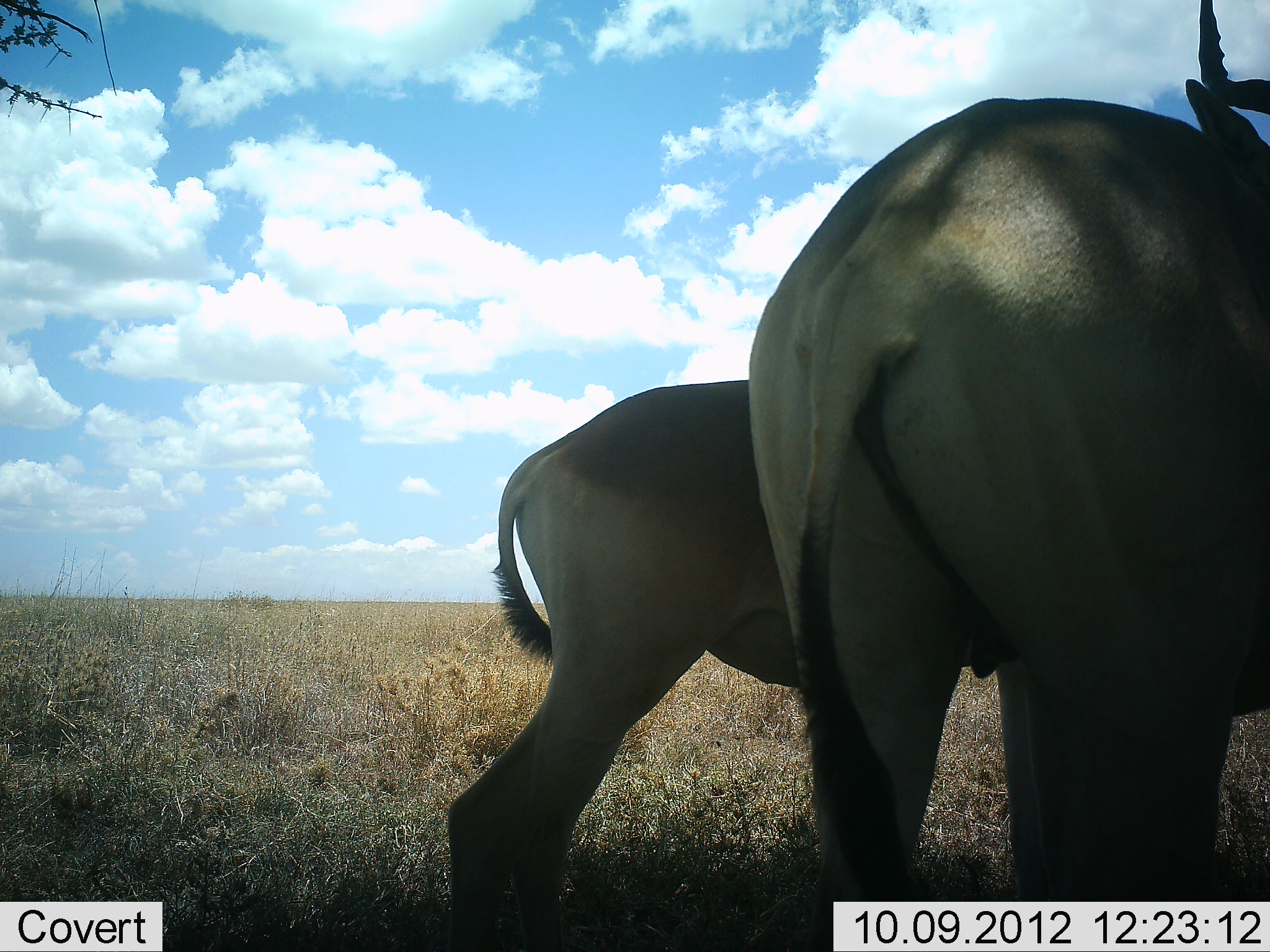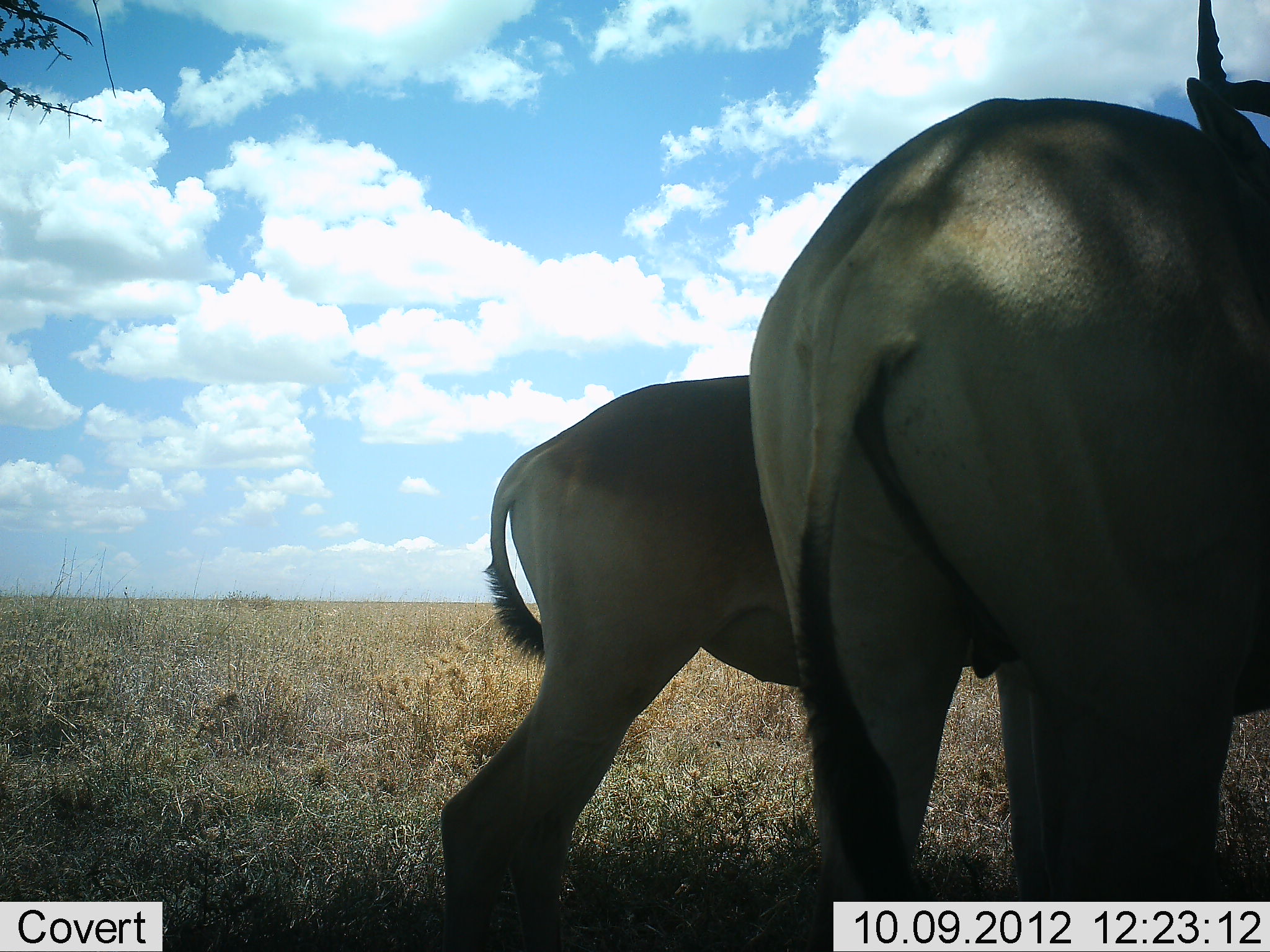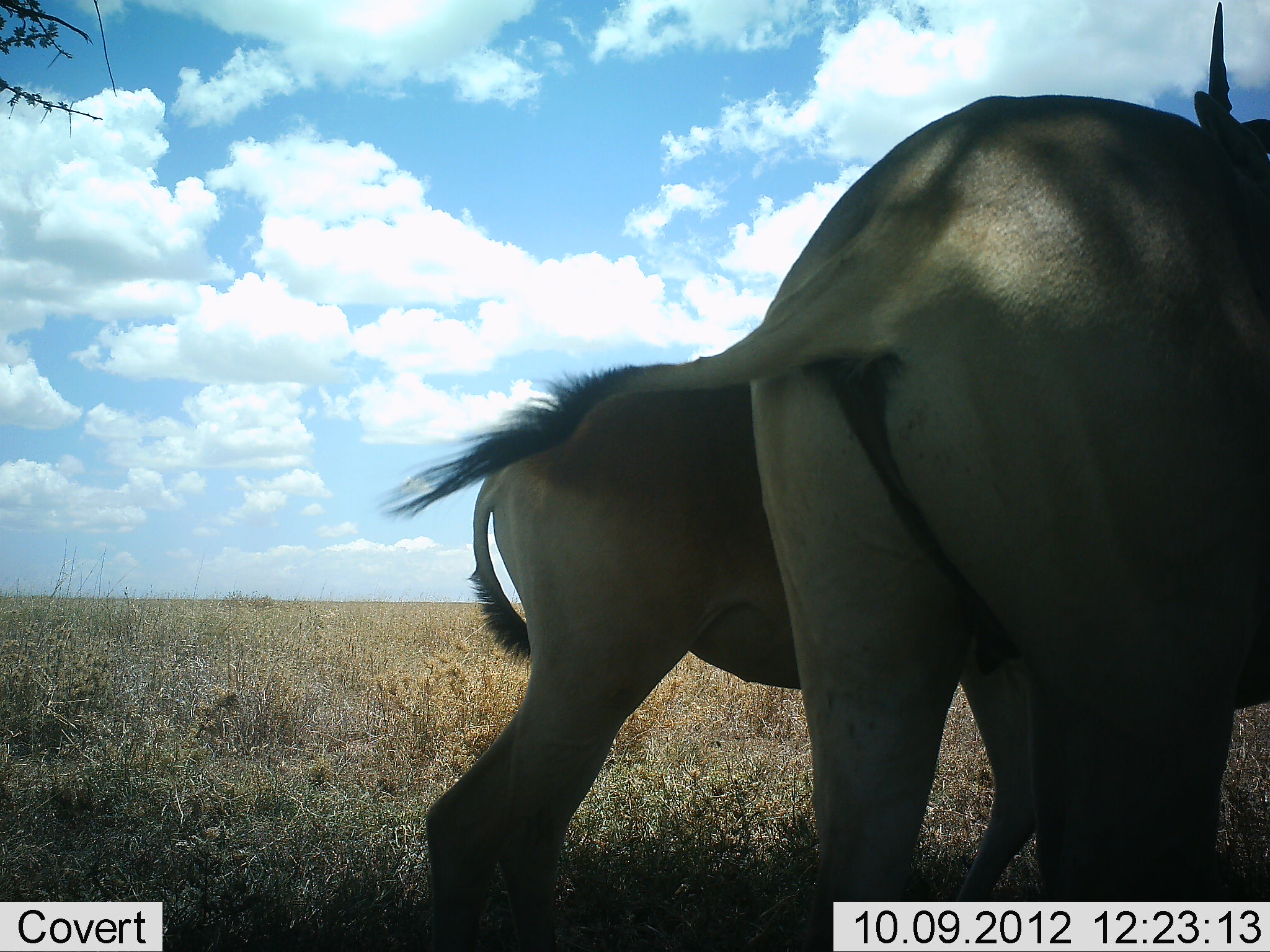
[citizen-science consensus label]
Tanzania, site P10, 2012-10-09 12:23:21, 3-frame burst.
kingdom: Animalia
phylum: Chordata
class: Mammalia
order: Artiodactyla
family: Bovidae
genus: Alcelaphus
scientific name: Alcelaphus buselaphus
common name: hartebeest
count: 2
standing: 100%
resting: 0%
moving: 0%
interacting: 0%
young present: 0%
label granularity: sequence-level